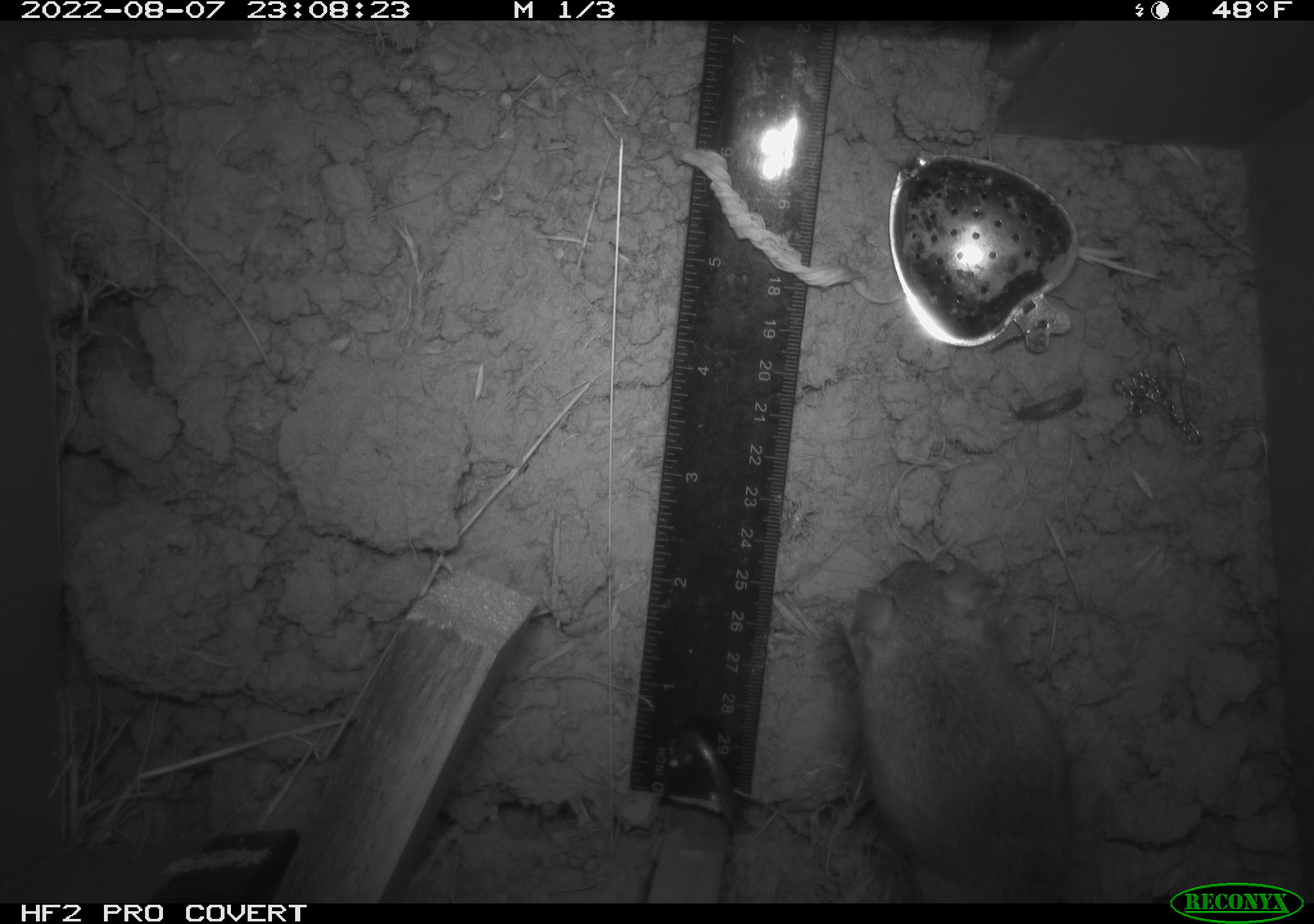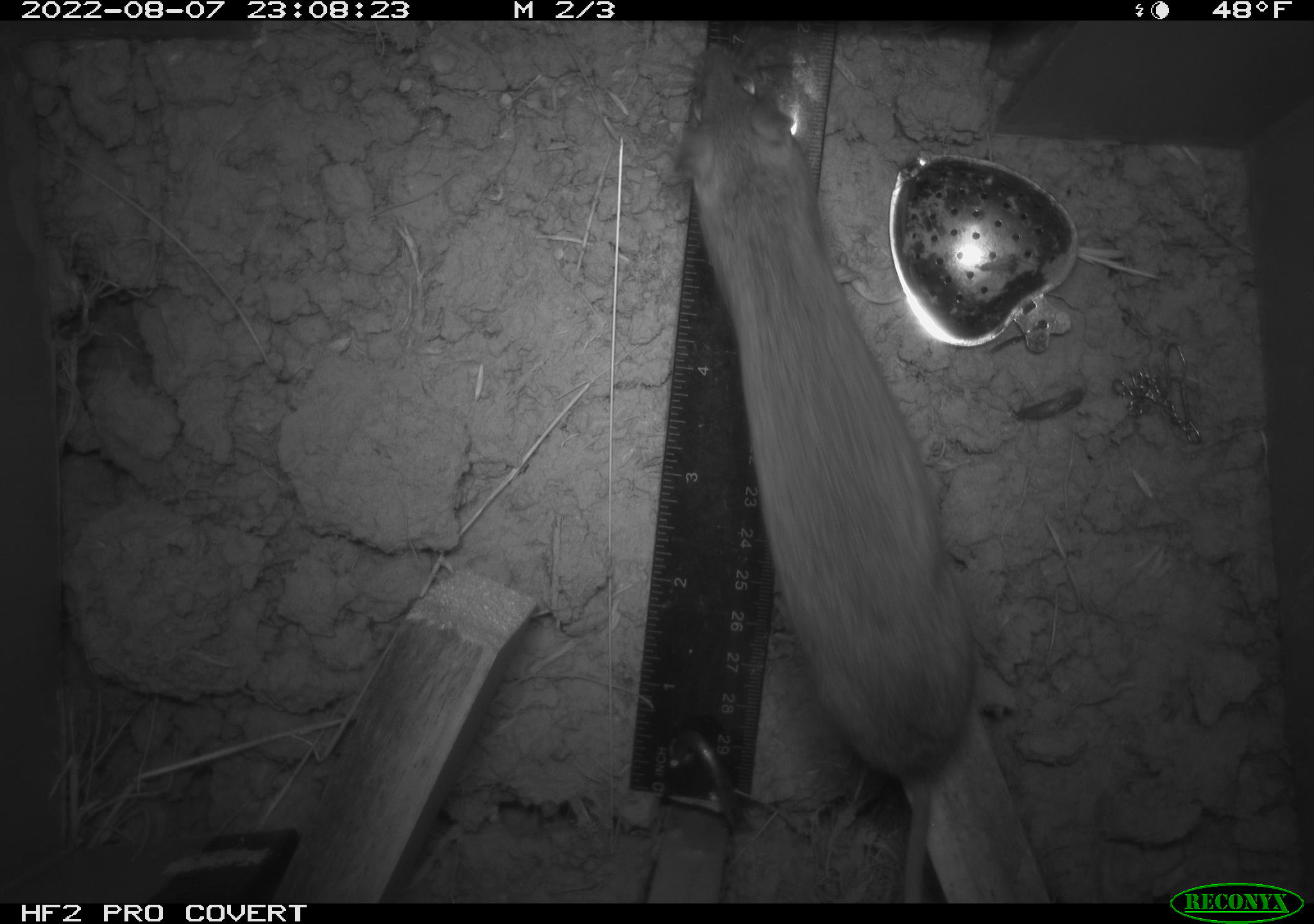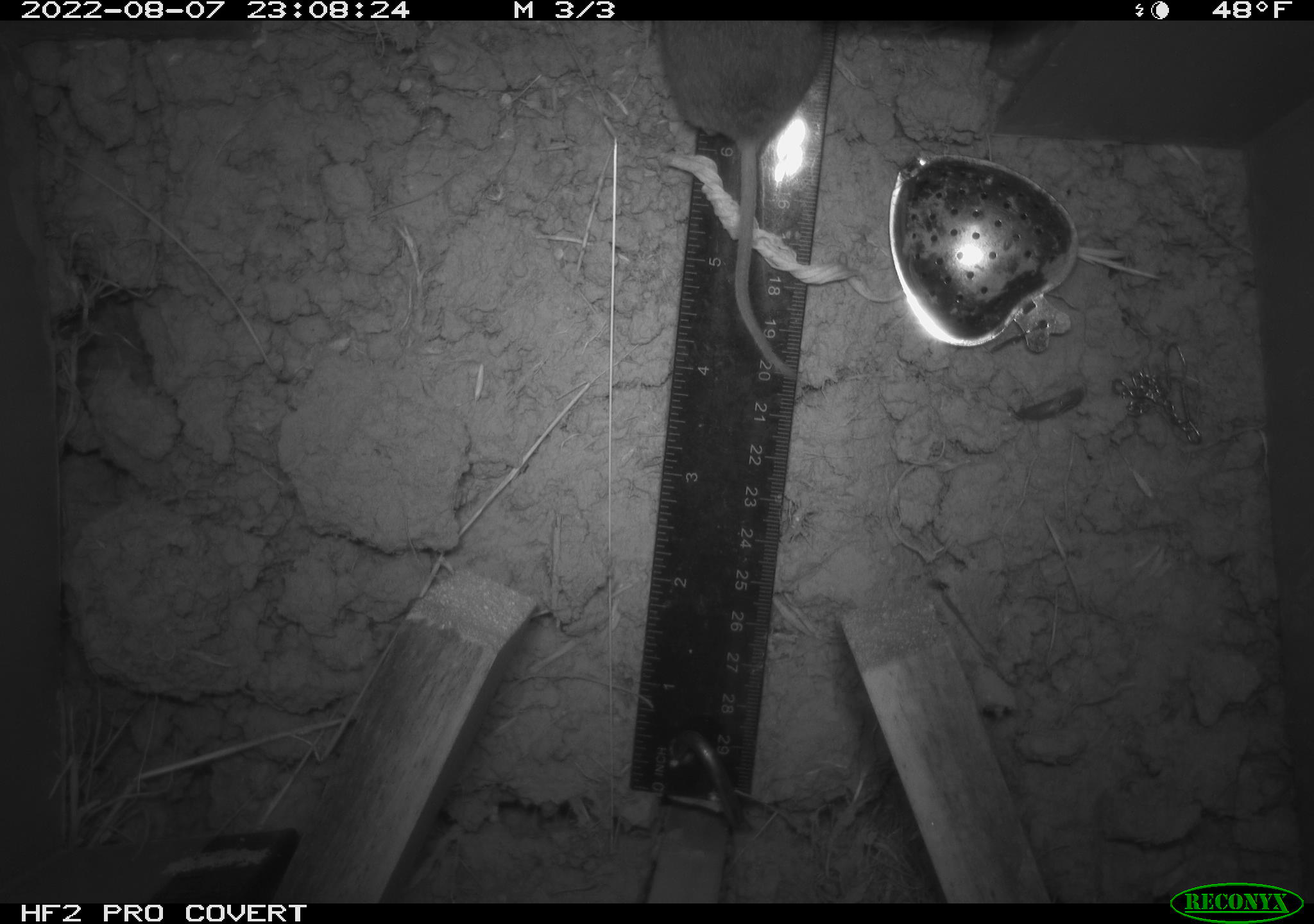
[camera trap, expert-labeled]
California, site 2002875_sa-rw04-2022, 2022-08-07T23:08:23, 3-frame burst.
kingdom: Animalia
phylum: Chordata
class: Mammalia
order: Rodentia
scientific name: Rodentia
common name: mouse species